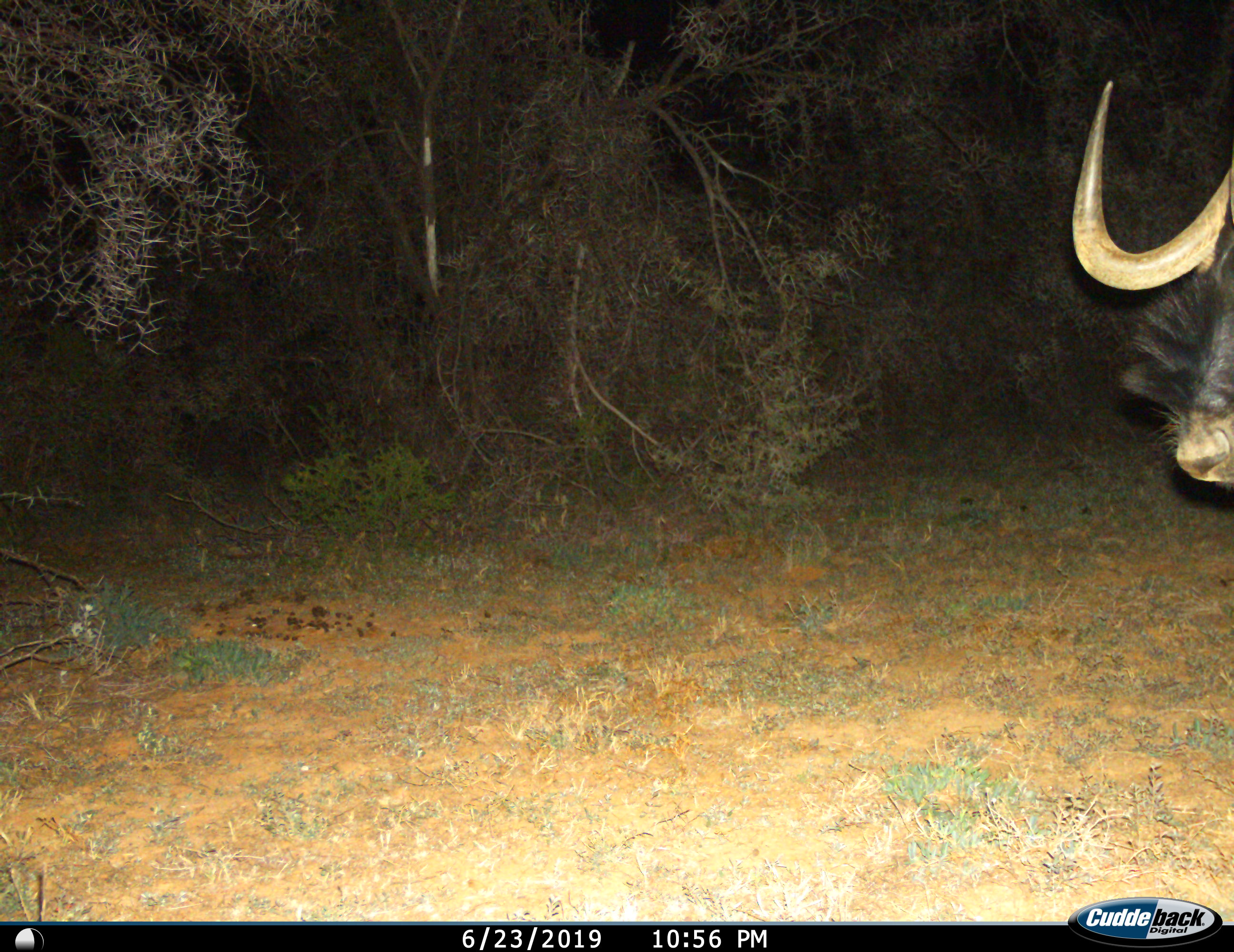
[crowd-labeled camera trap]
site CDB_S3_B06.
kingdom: Animalia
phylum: Chordata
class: Mammalia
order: Artiodactyla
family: Bovidae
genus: Connochaetes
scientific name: Connochaetes gnou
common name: black wildebeest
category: wildebeestblack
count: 1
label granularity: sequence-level